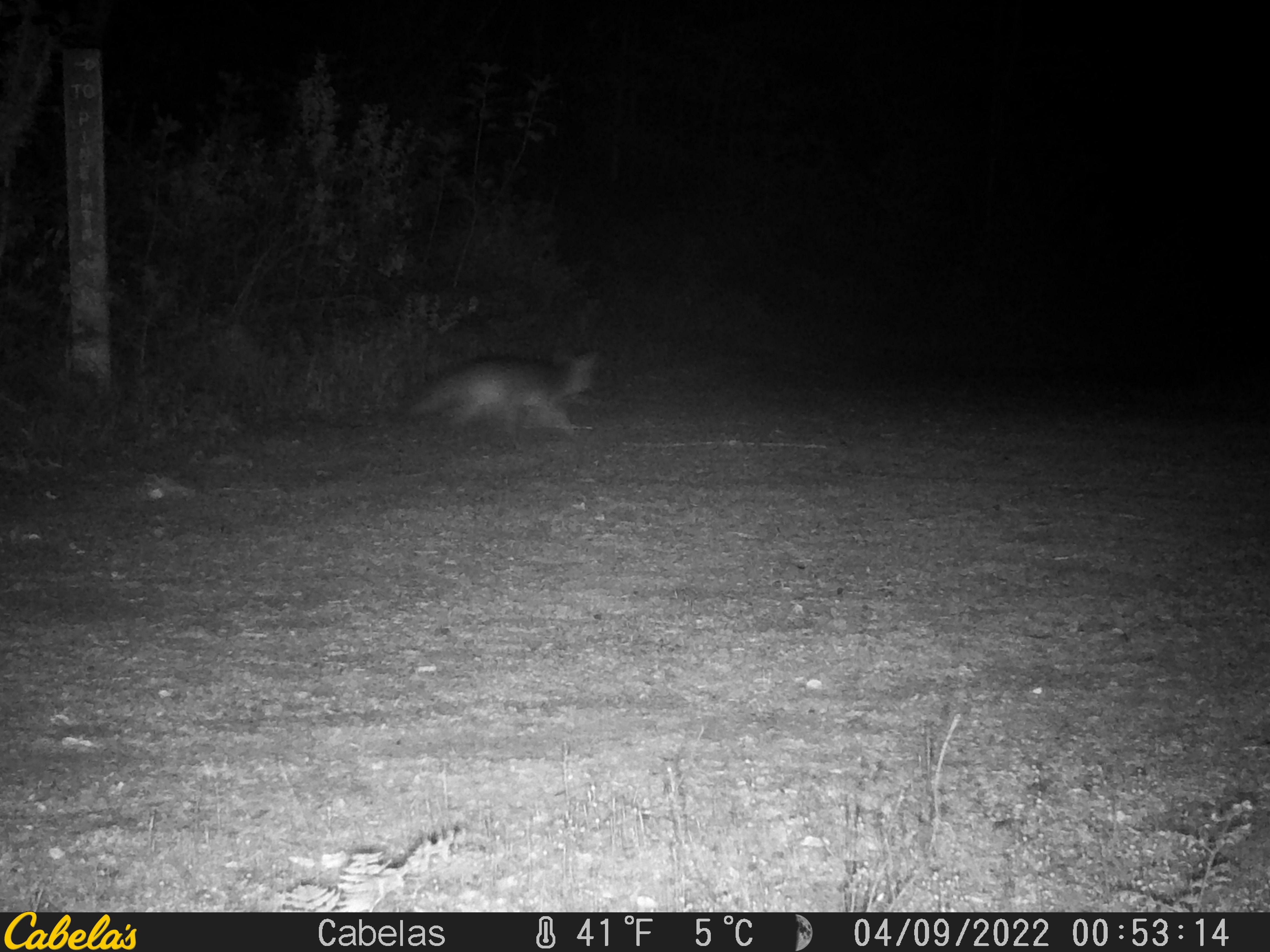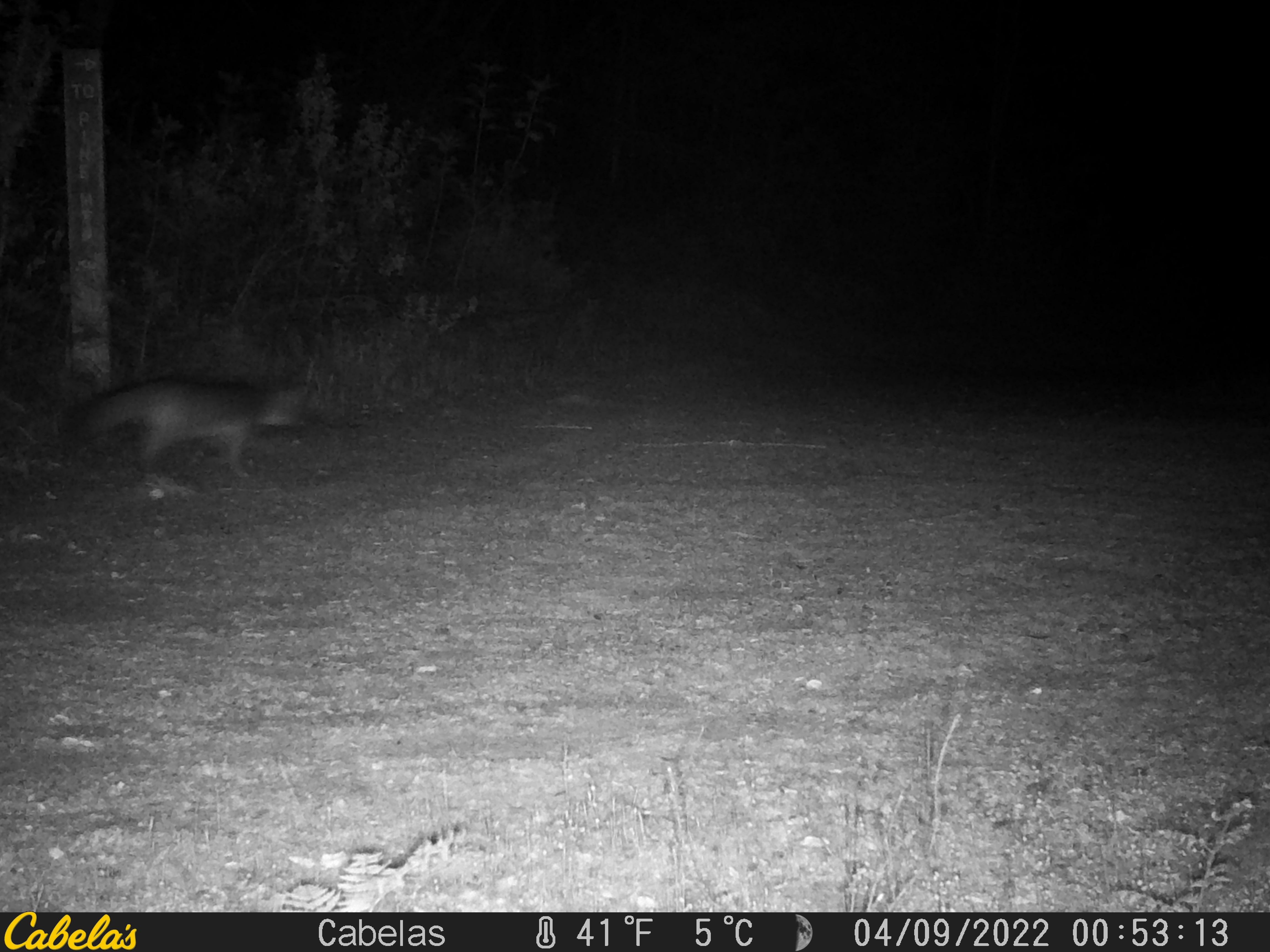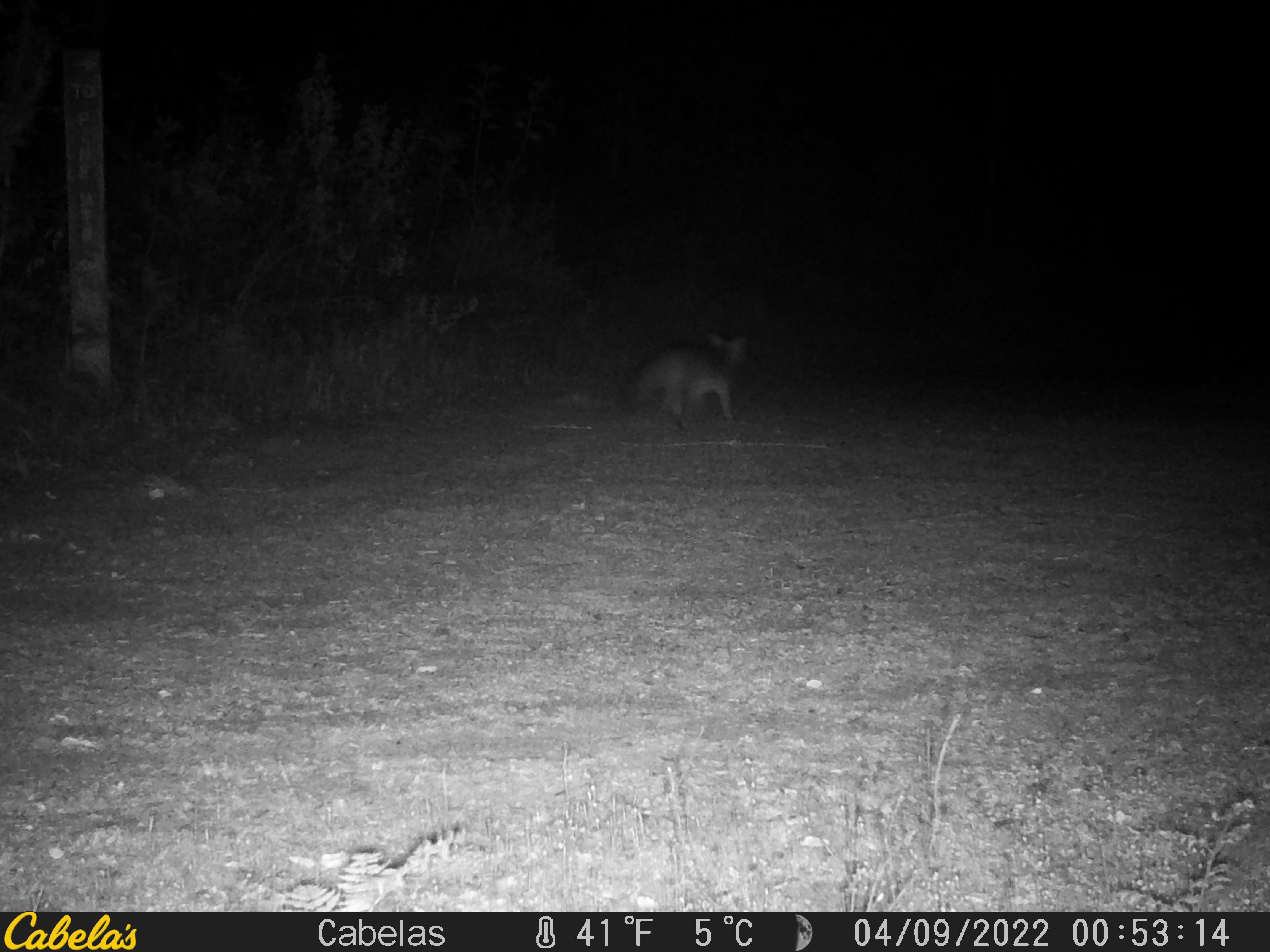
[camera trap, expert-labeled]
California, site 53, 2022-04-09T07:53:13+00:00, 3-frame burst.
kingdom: Animalia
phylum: Chordata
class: Mammalia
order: Carnivora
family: Canidae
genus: Urocyon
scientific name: Urocyon cinereoargenteus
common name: gray fox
Gray fox (Urocyon cinereoargenteus).